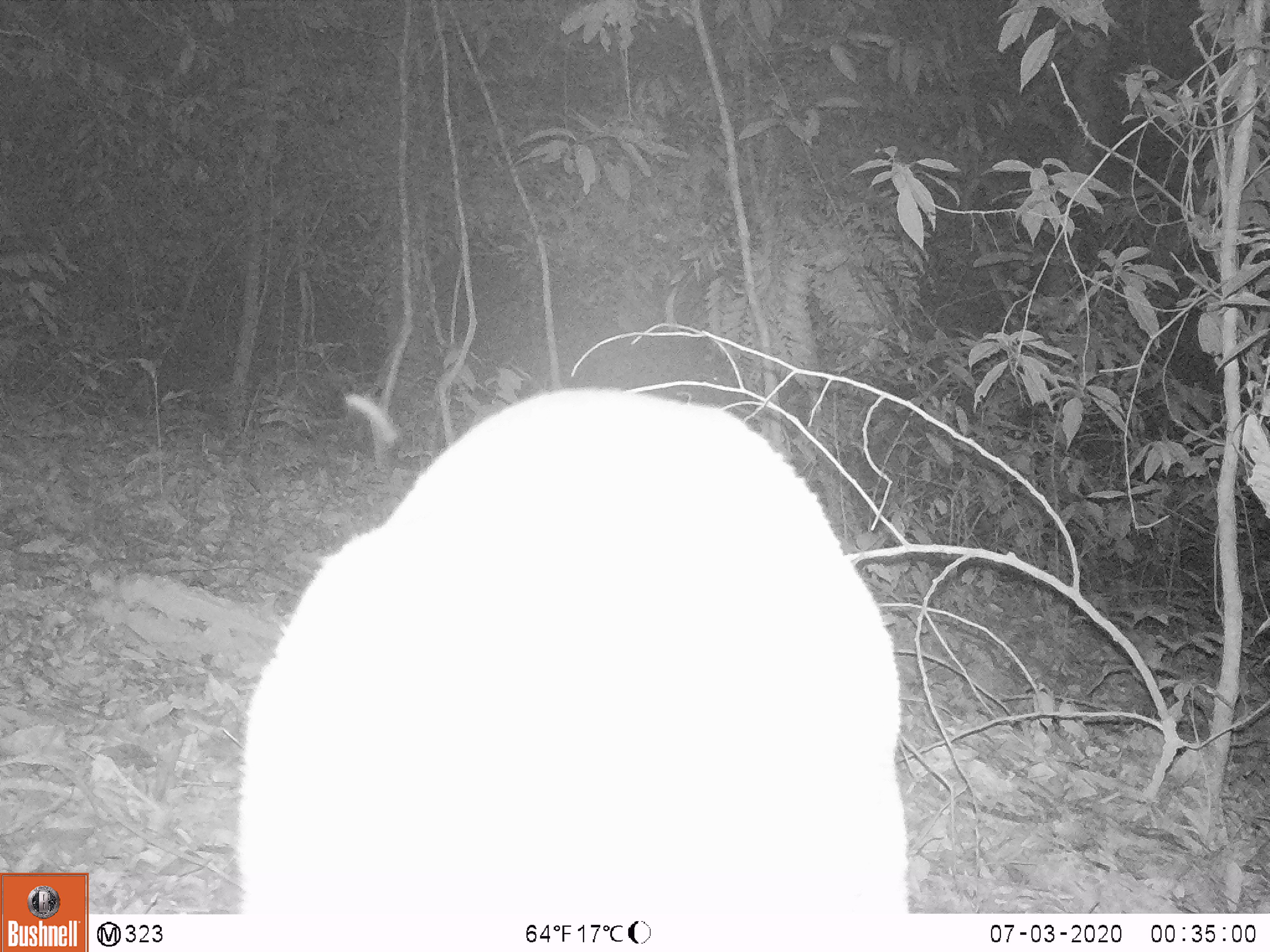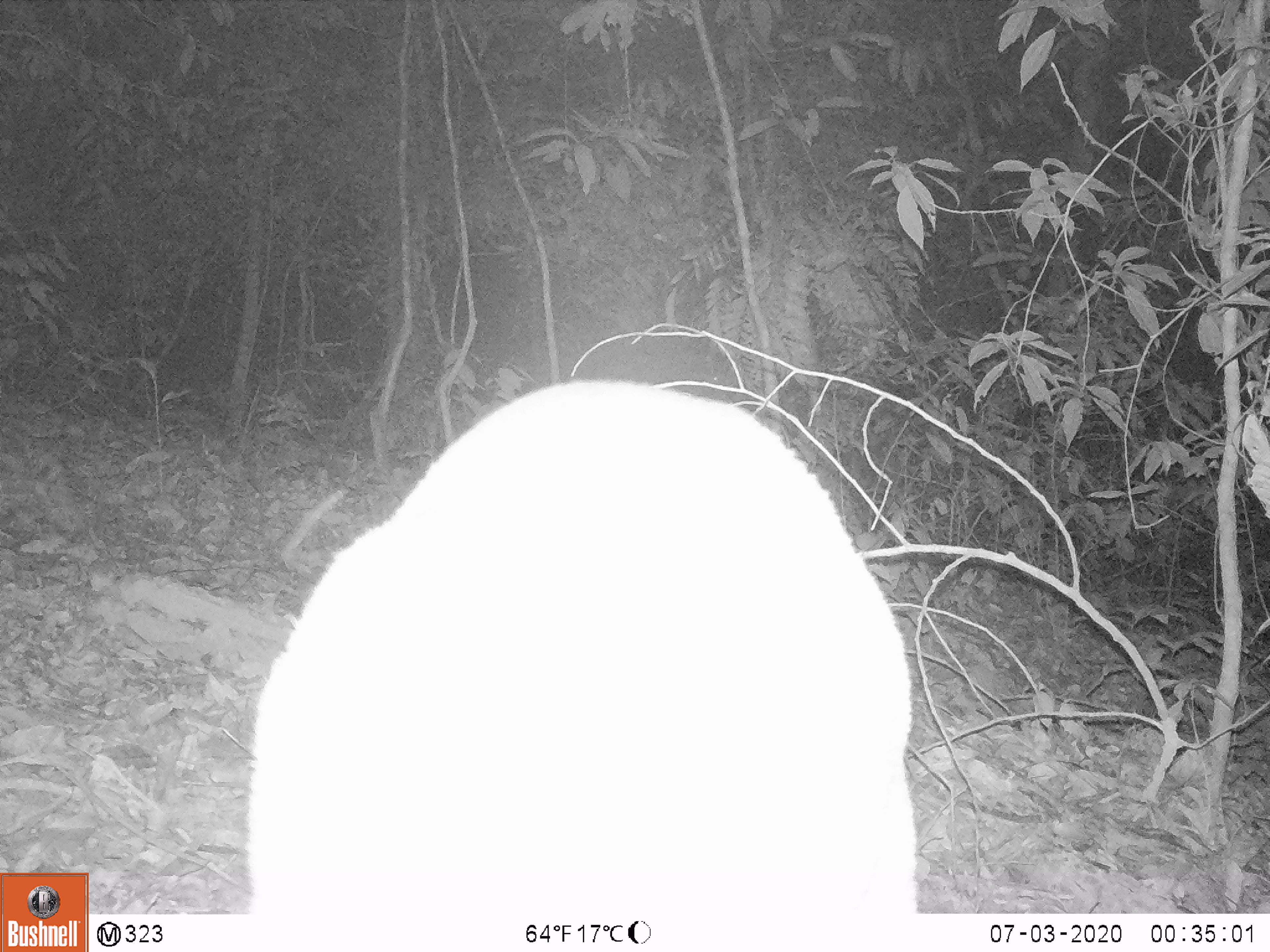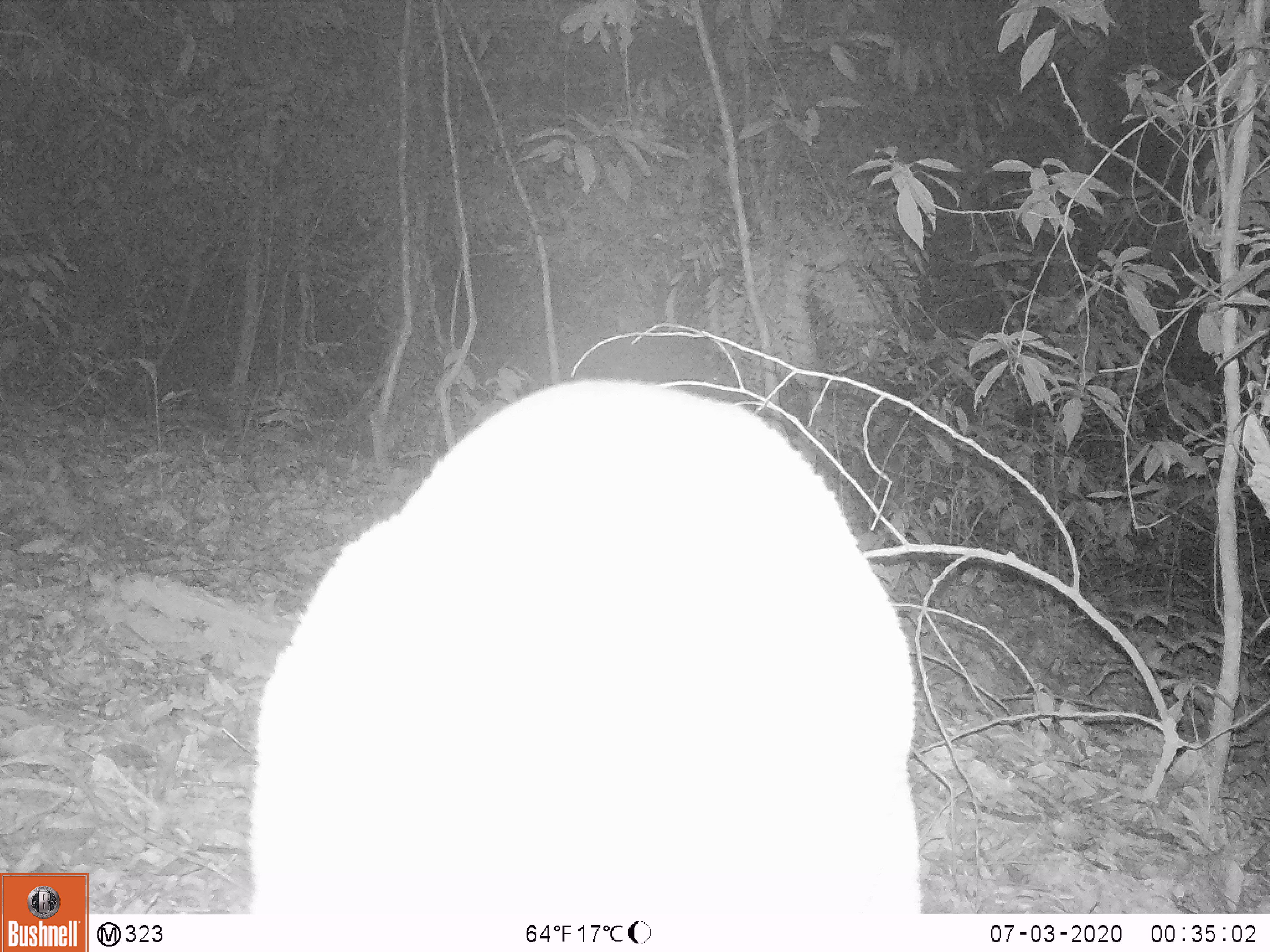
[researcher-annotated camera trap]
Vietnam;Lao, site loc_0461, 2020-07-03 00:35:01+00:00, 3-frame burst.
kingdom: Animalia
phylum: Chordata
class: Mammalia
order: Artiodactyla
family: Cervidae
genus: Muntiacus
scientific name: Muntiacus vuquangensis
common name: large-antlered muntjac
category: large antlered muntjac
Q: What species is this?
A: Large antlered muntjac (large-antlered muntjac) (Muntiacus vuquangensis).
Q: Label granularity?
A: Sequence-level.